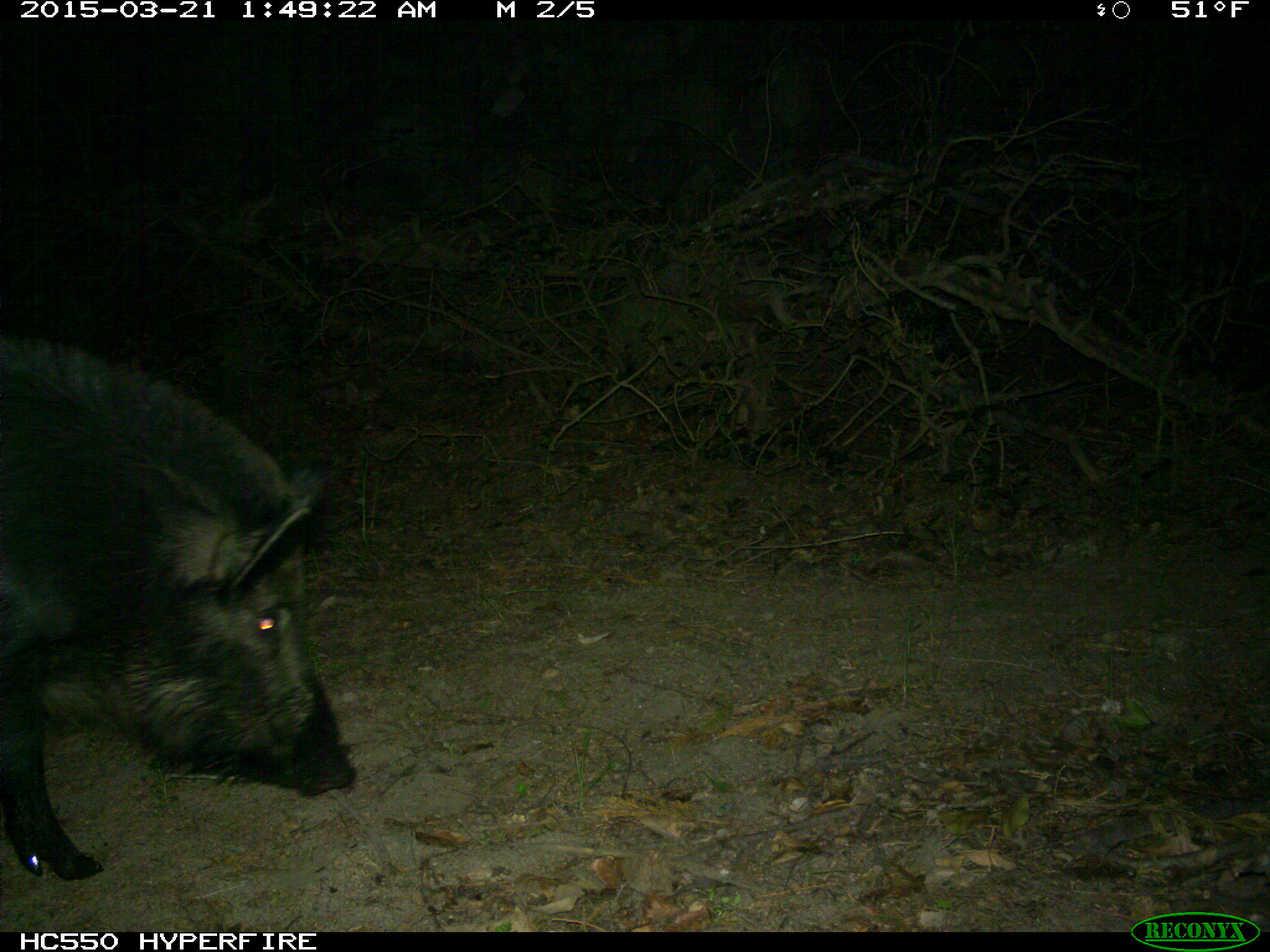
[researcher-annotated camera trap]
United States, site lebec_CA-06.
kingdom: Animalia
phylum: Chordata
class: Mammalia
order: Artiodactyla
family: Suidae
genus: Sus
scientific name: Sus scrofa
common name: wild boar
Sus scrofa (wild boar).